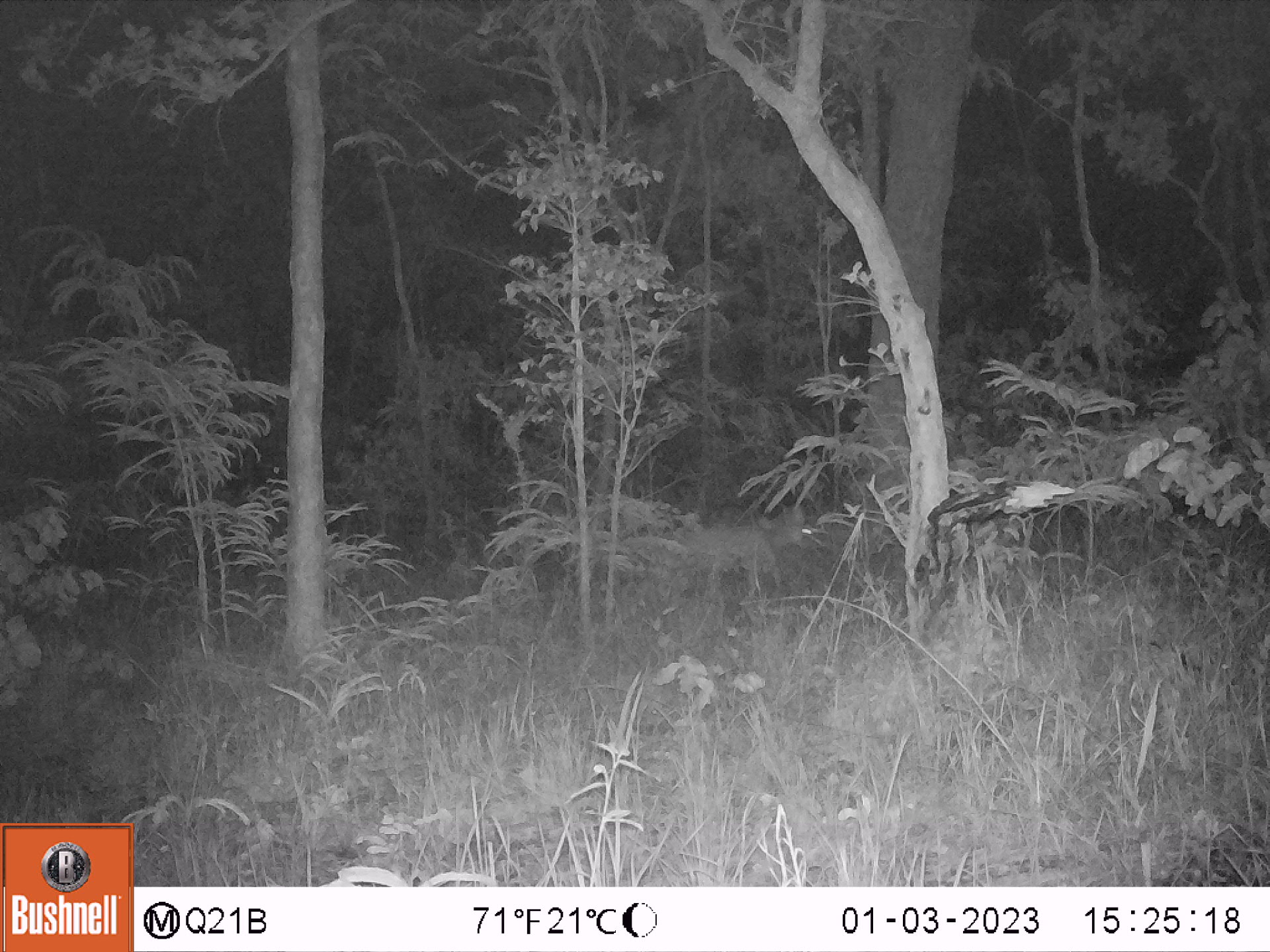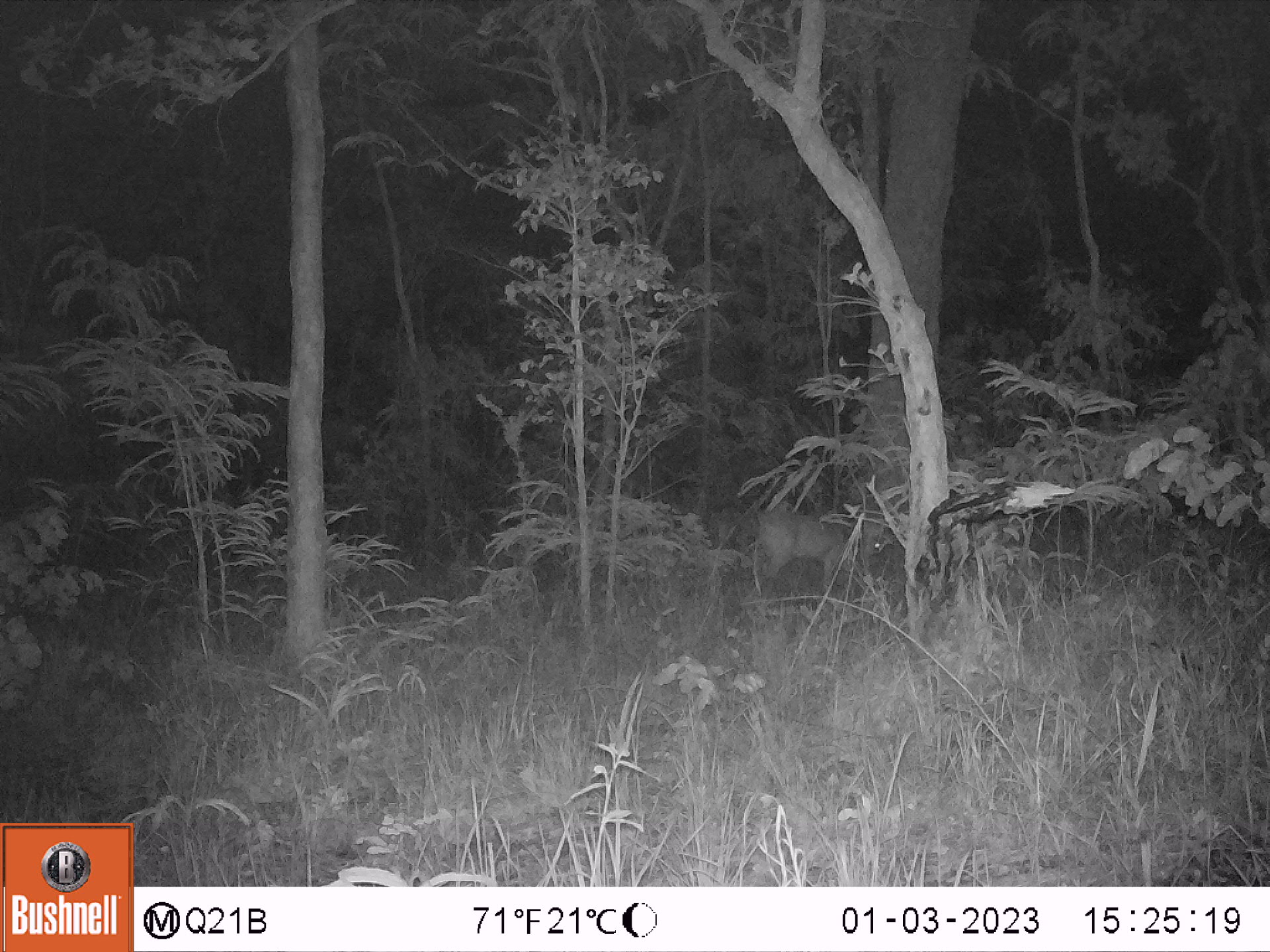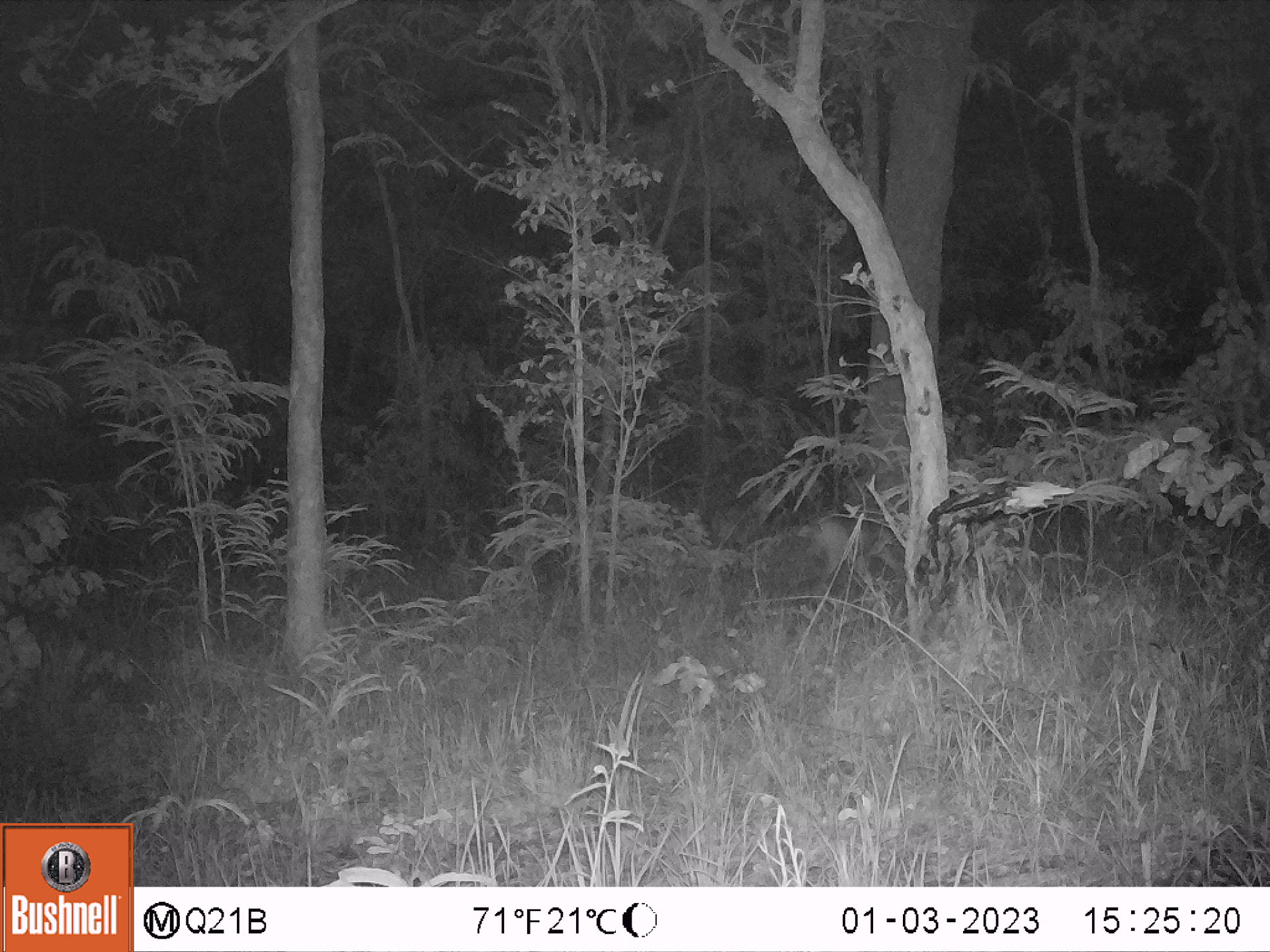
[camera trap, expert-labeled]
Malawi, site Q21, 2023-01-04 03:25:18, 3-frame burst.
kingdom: Animalia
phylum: Chordata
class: Mammalia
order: Artiodactyla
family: Bovidae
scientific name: Antilopinae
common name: small antelope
Small antelope (Antilopinae), count 1.